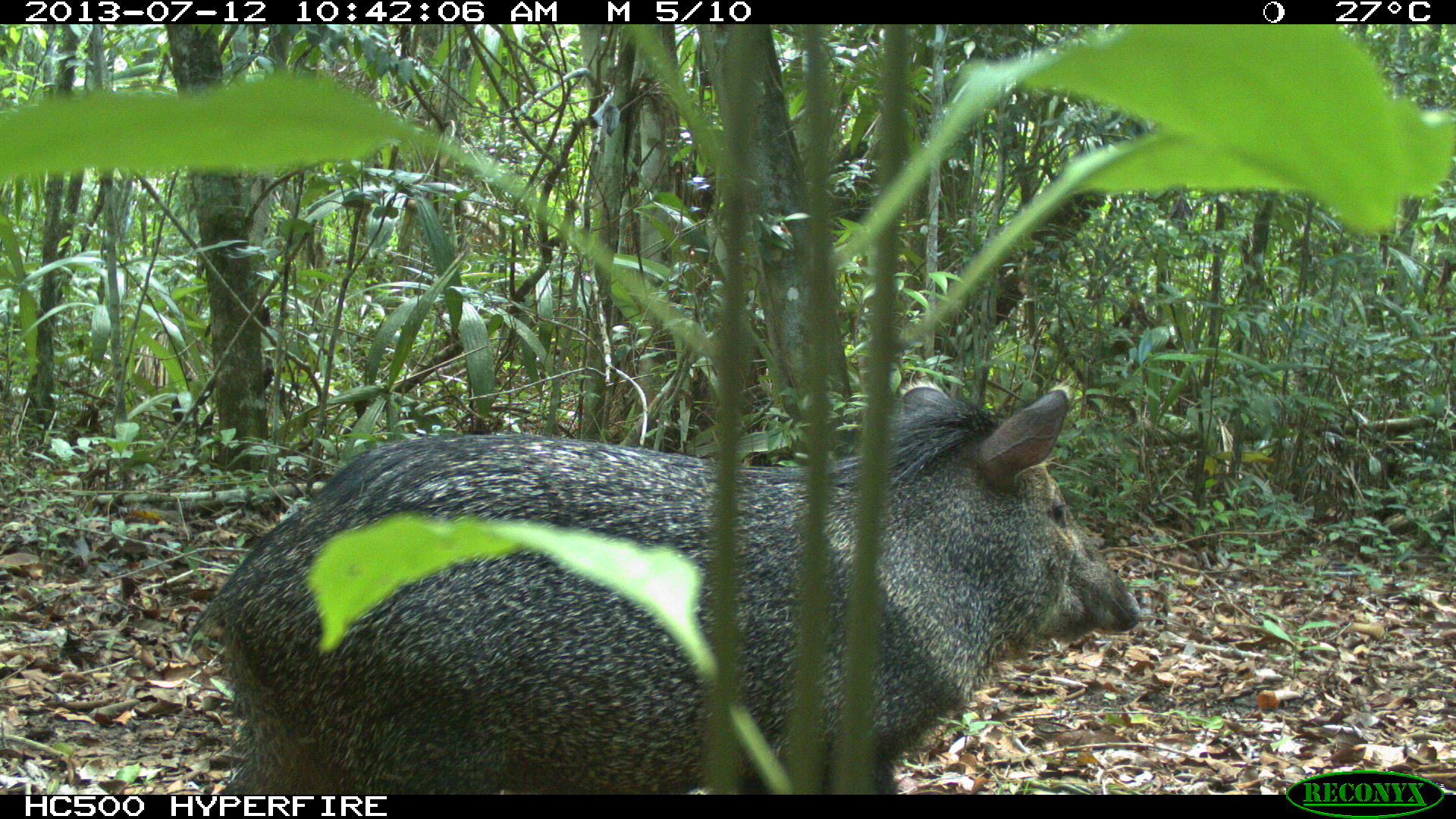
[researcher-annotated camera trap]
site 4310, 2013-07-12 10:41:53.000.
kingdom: Animalia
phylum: Chordata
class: Mammalia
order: Artiodactyla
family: Tayassuidae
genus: Pecari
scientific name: Pecari tajacu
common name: collared peccary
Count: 13.